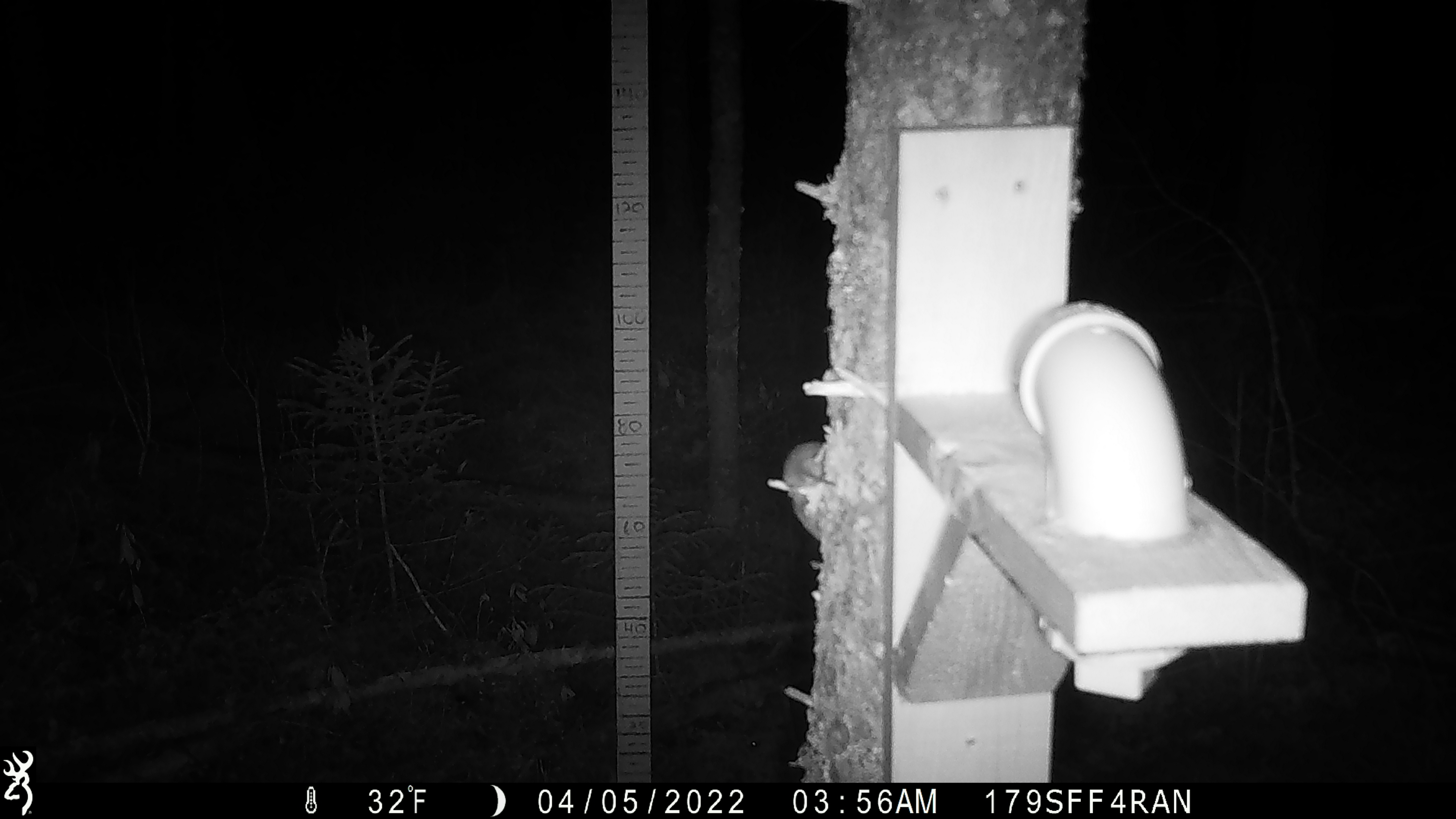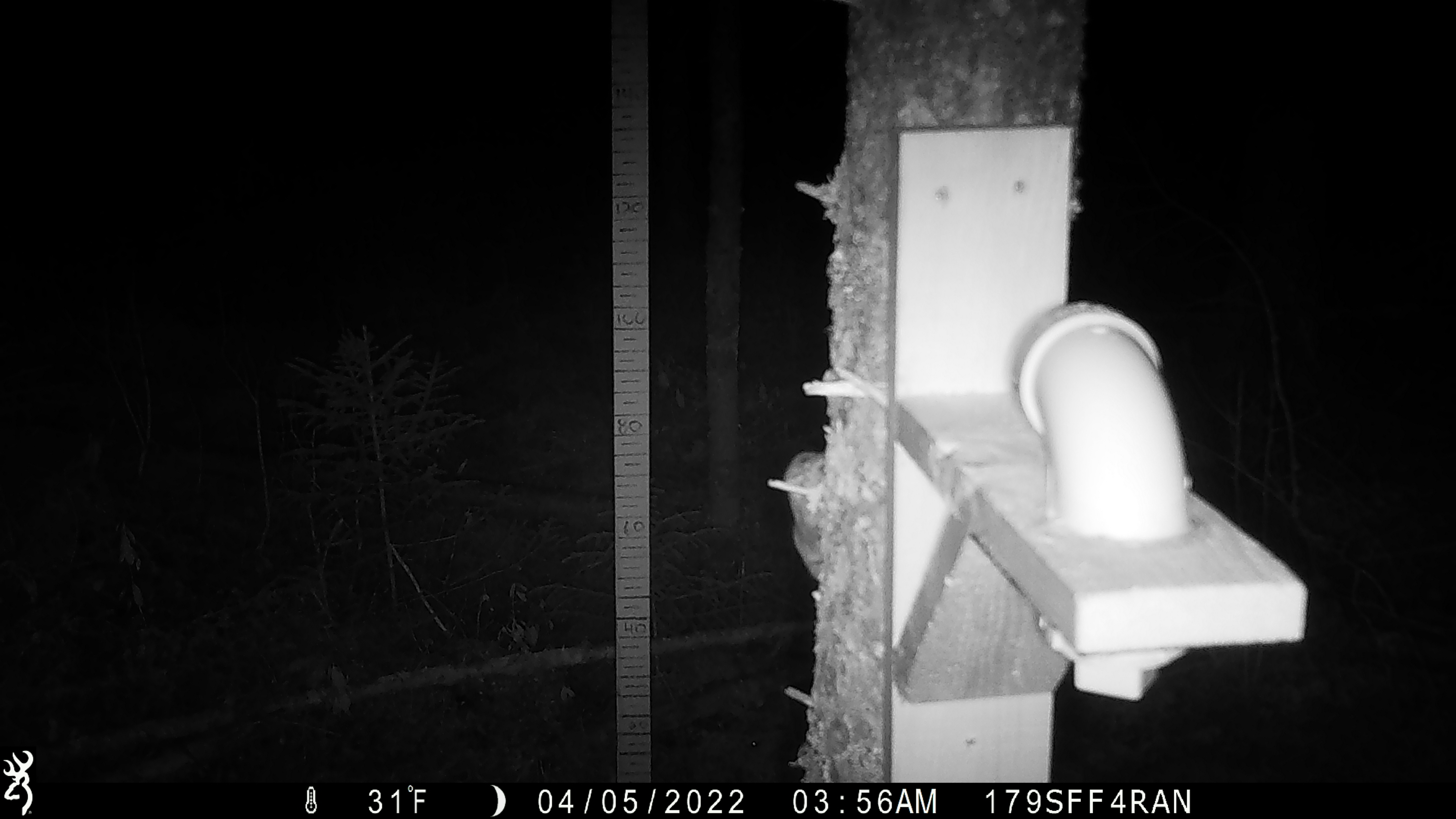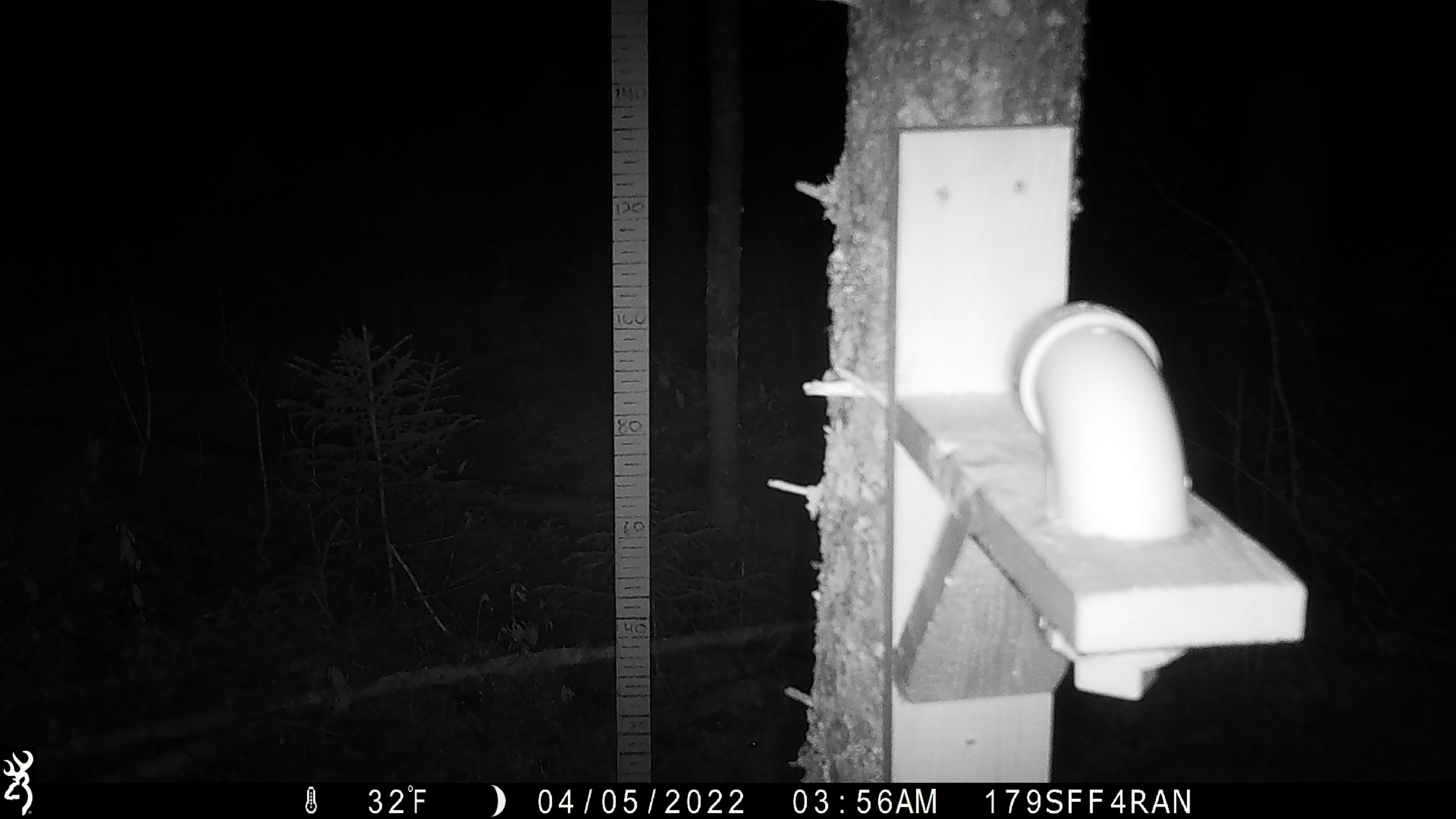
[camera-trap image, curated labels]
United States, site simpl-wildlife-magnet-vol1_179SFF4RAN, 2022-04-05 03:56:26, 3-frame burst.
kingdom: Animalia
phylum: Chordata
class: Mammalia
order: Rodentia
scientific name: Rodentia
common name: mouse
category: mouse sp.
Mouse sp. (mouse) (Rodentia).